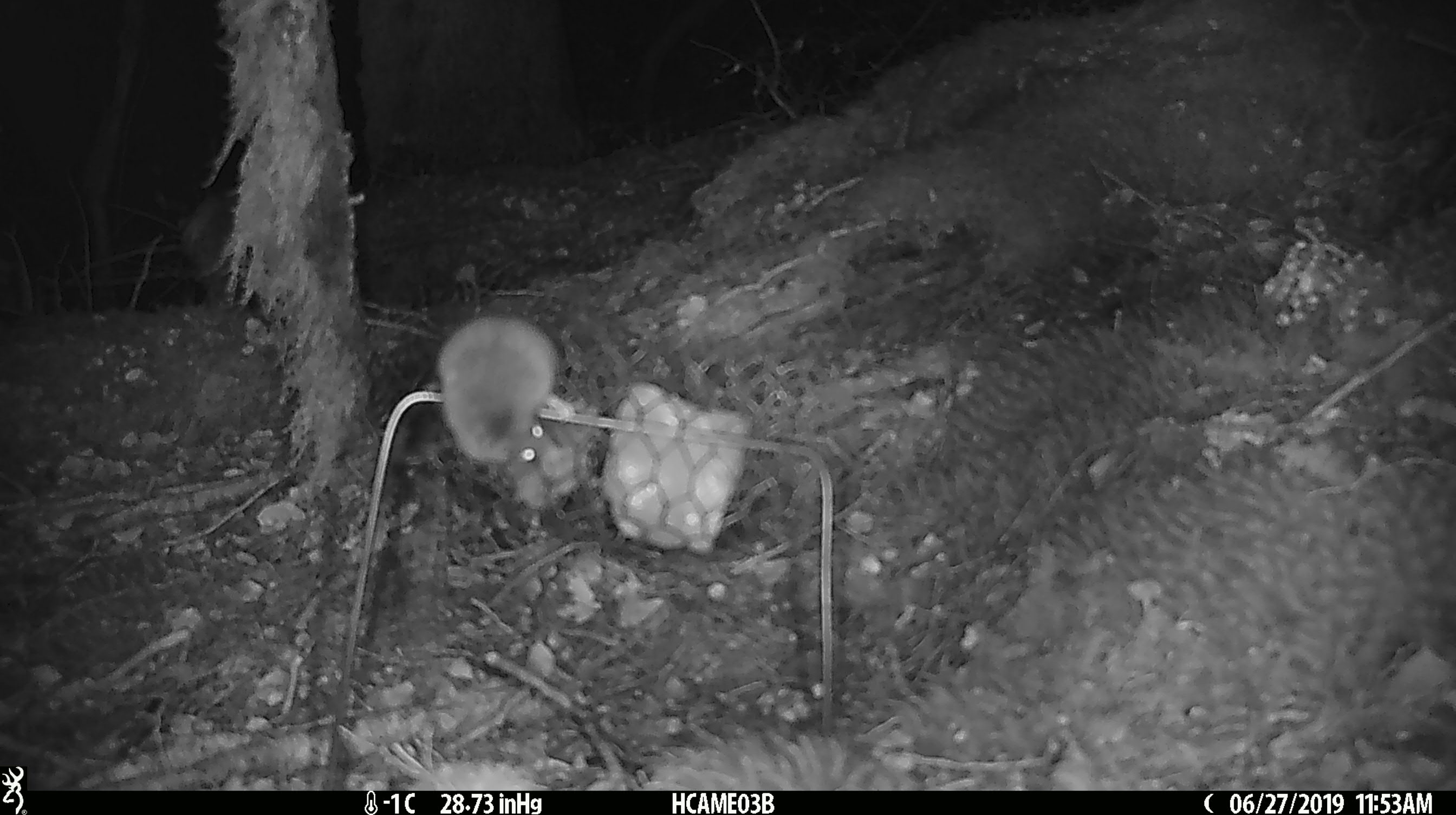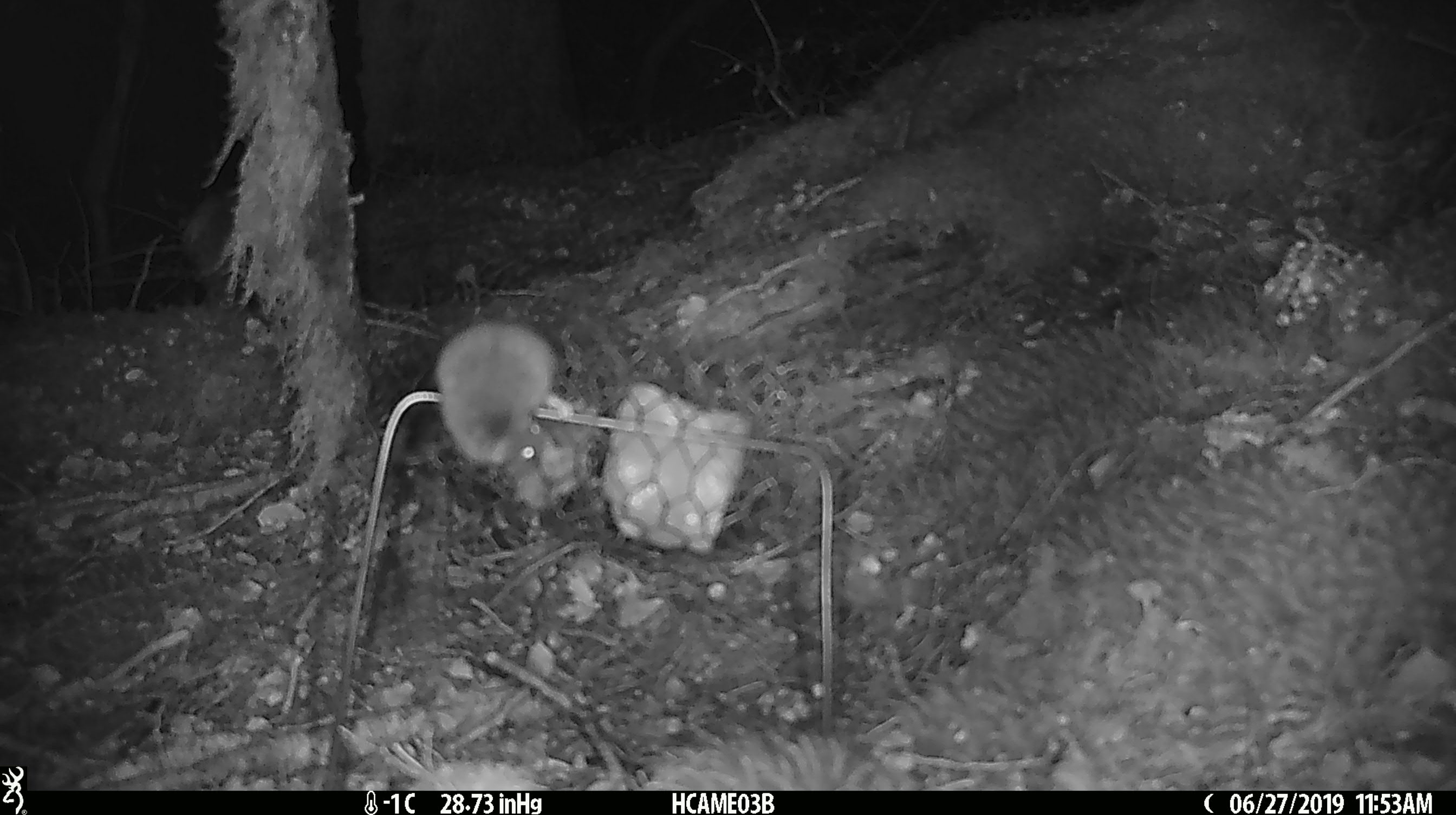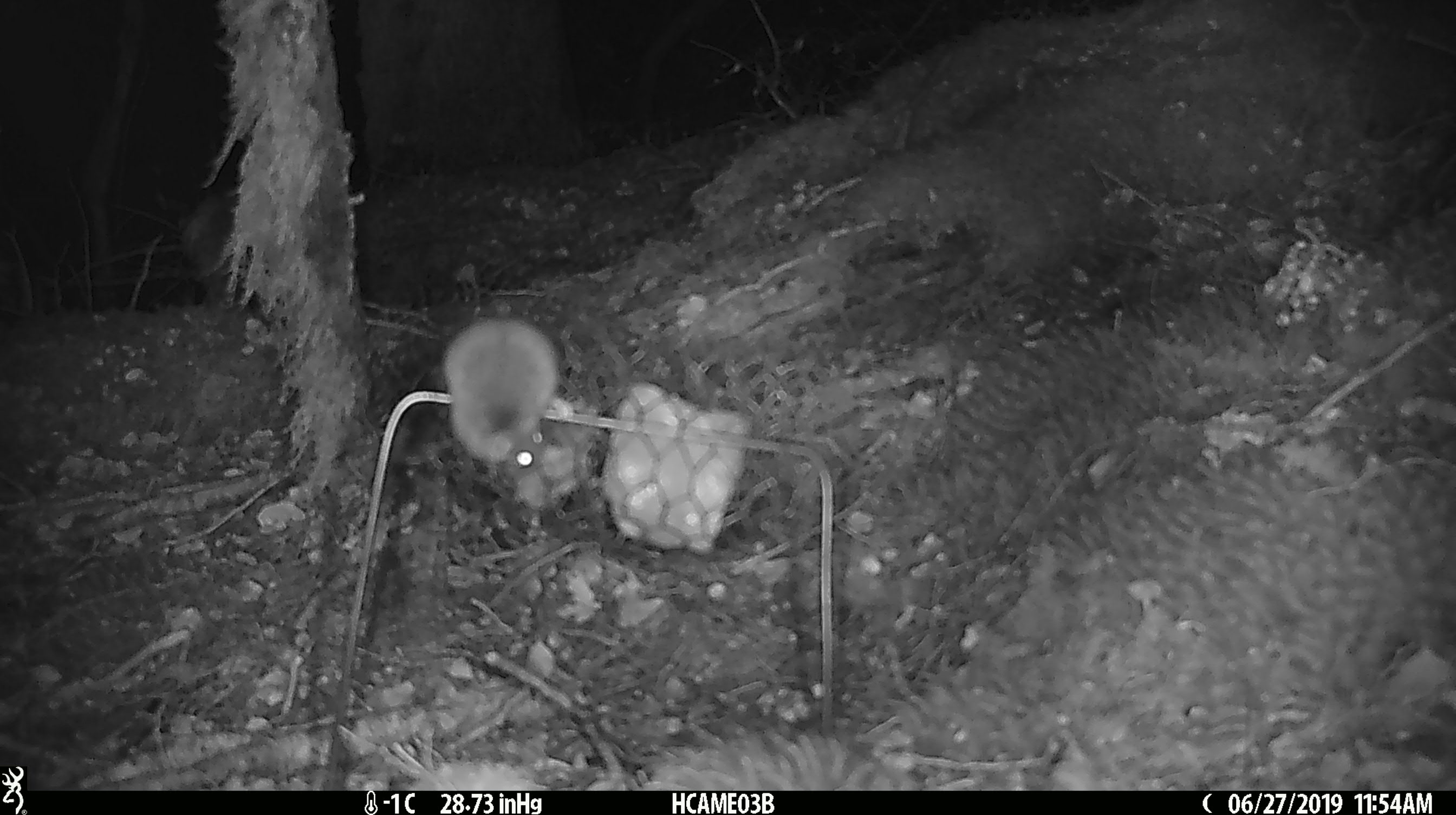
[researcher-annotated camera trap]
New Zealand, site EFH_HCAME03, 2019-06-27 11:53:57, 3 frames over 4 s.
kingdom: Animalia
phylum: Chordata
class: Mammalia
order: Rodentia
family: Muridae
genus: Mus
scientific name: Mus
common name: mouse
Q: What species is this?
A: Mouse (Mus).